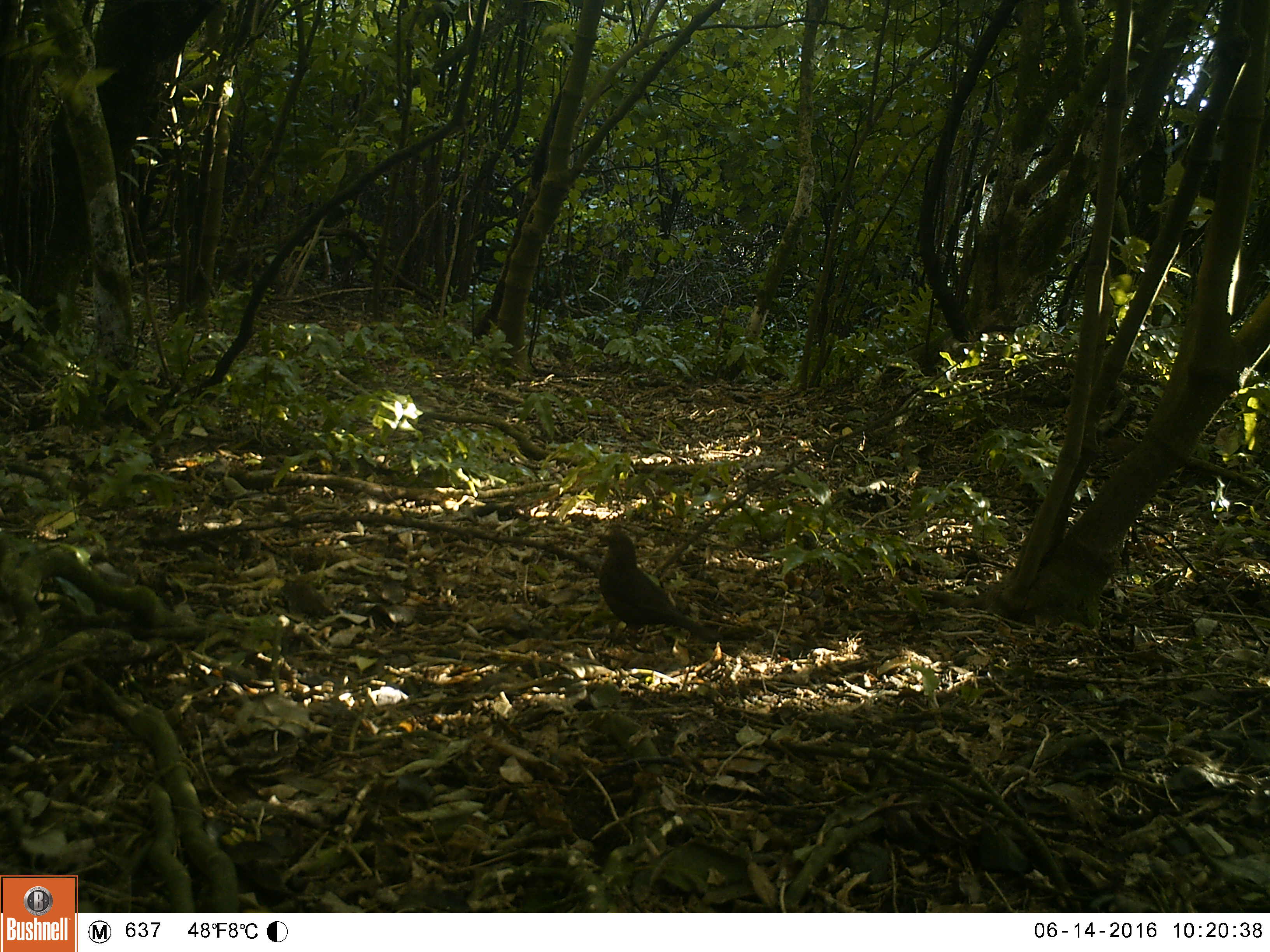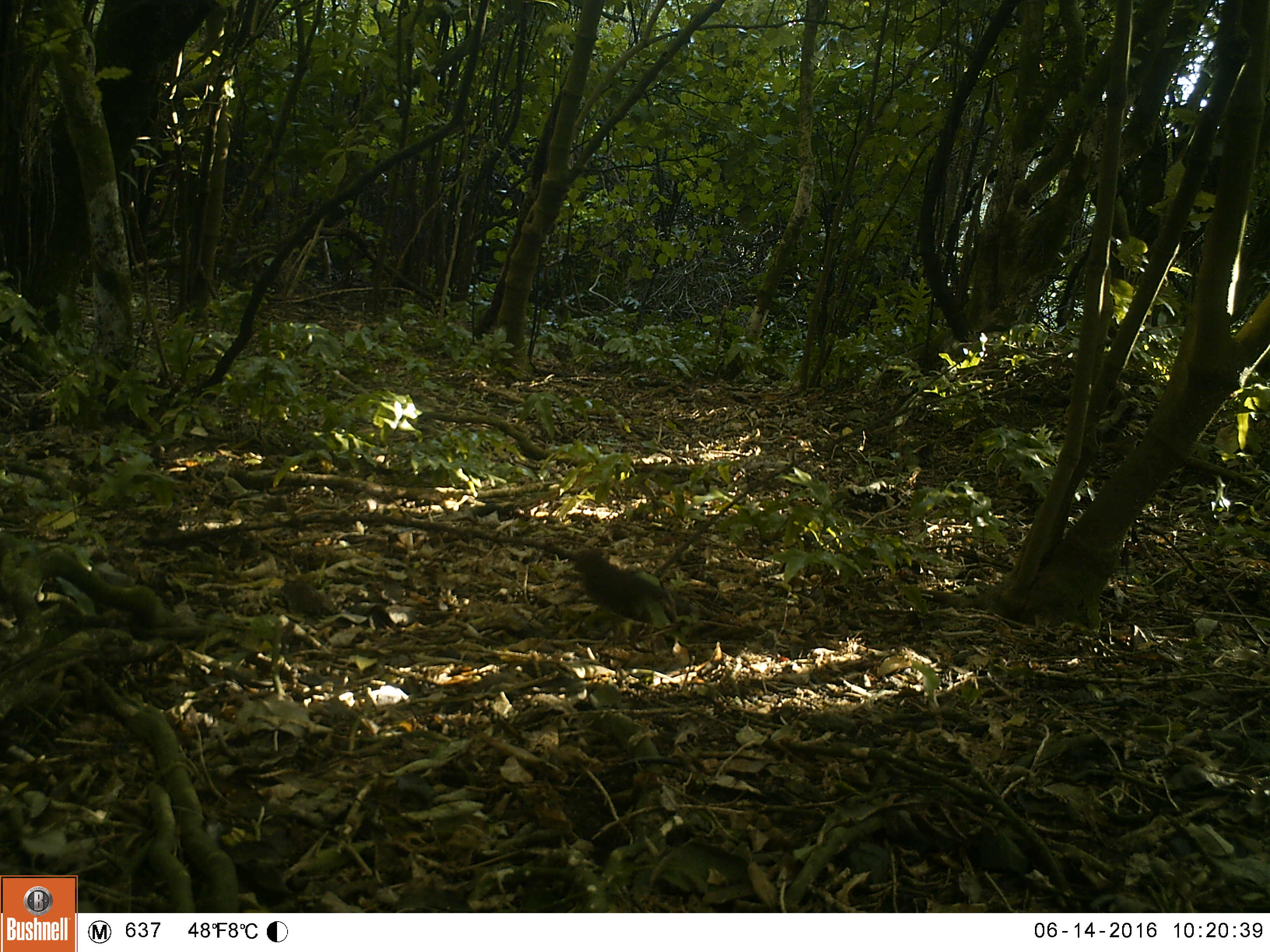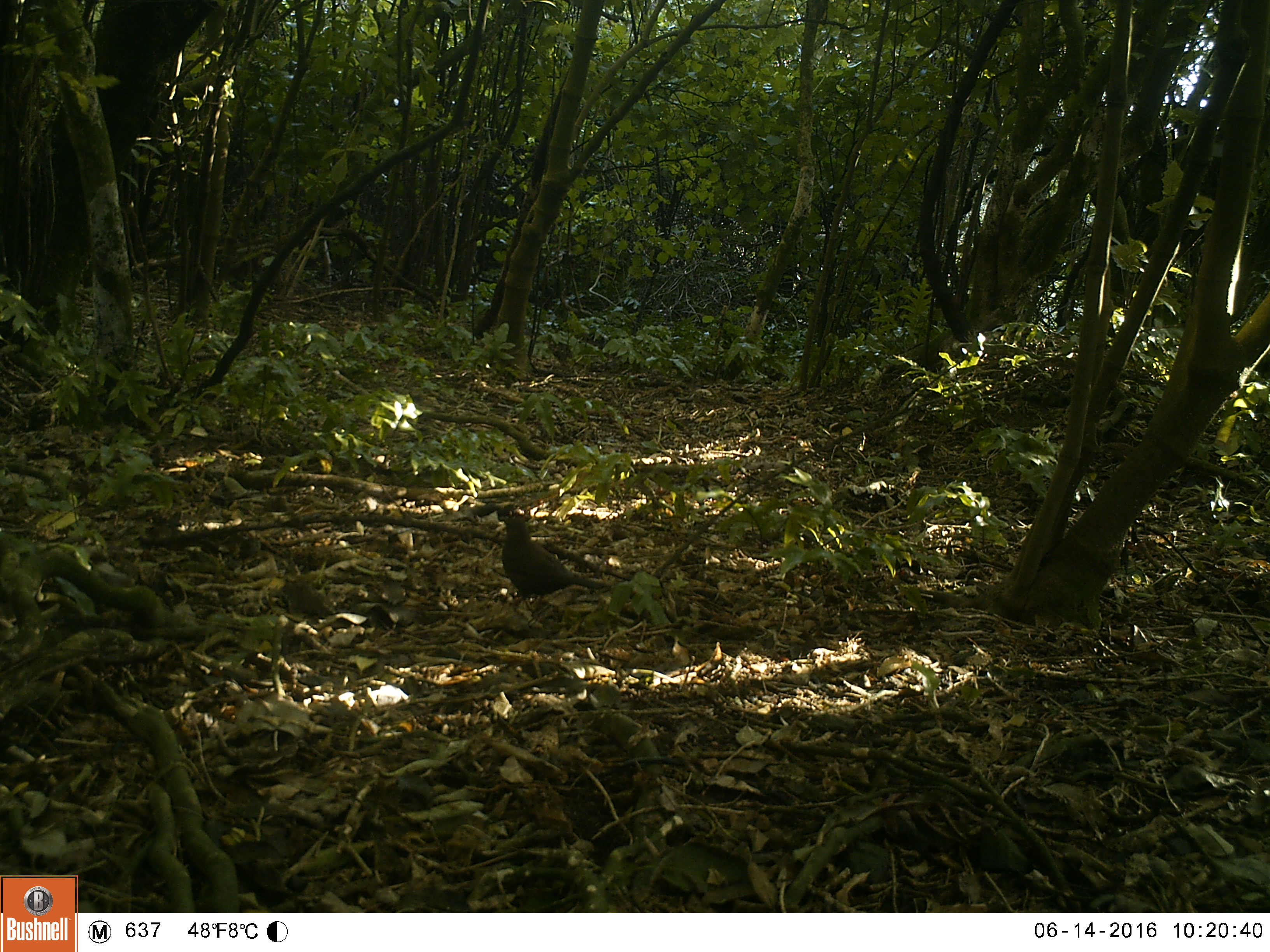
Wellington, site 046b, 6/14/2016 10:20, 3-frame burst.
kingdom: Animalia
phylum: Chordata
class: Aves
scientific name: Aves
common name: bird